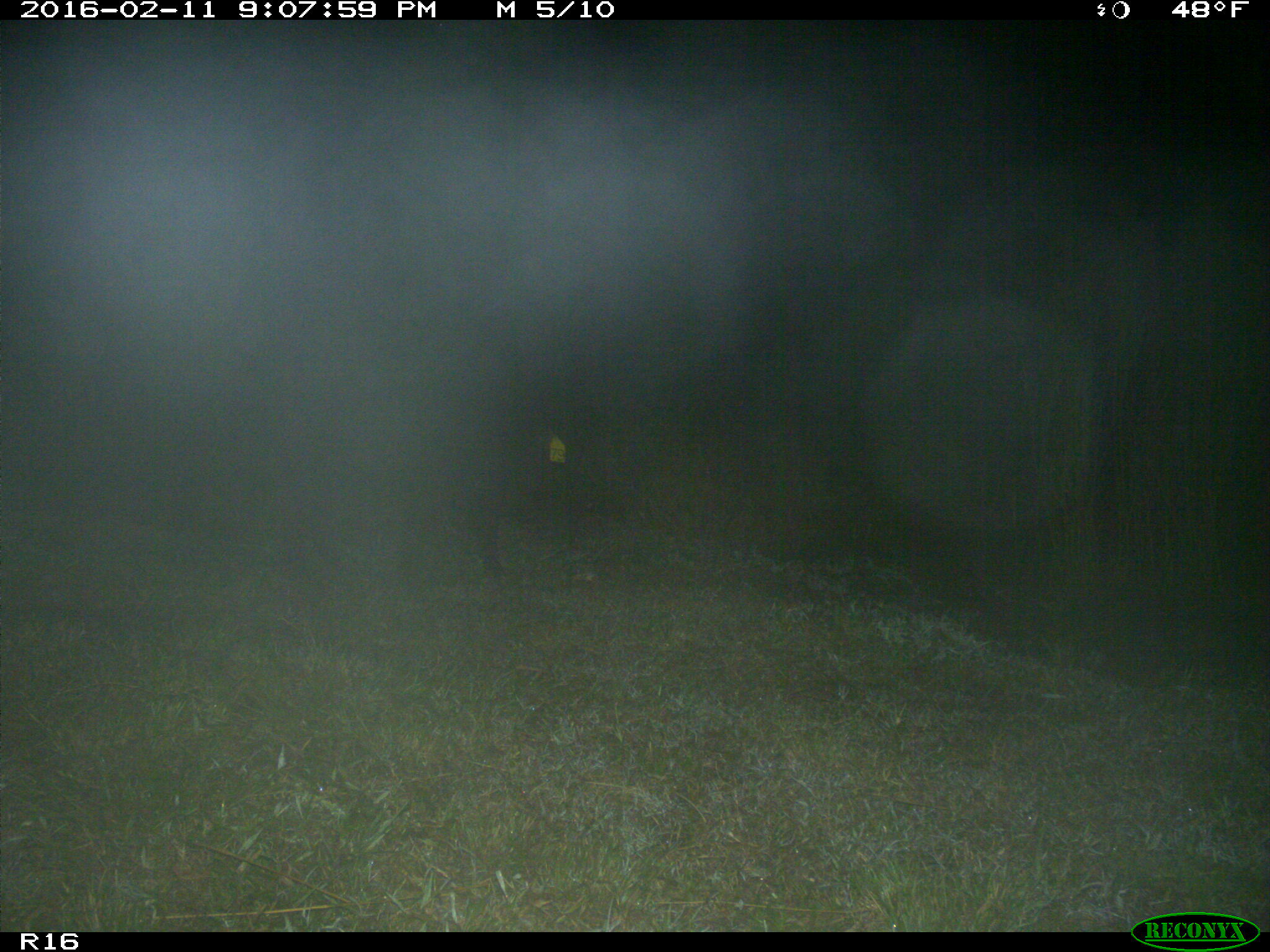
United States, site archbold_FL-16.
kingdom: Animalia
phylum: Chordata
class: Mammalia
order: Artiodactyla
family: Suidae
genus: Sus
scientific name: Sus scrofa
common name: wild boar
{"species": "Sus scrofa (wild boar)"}